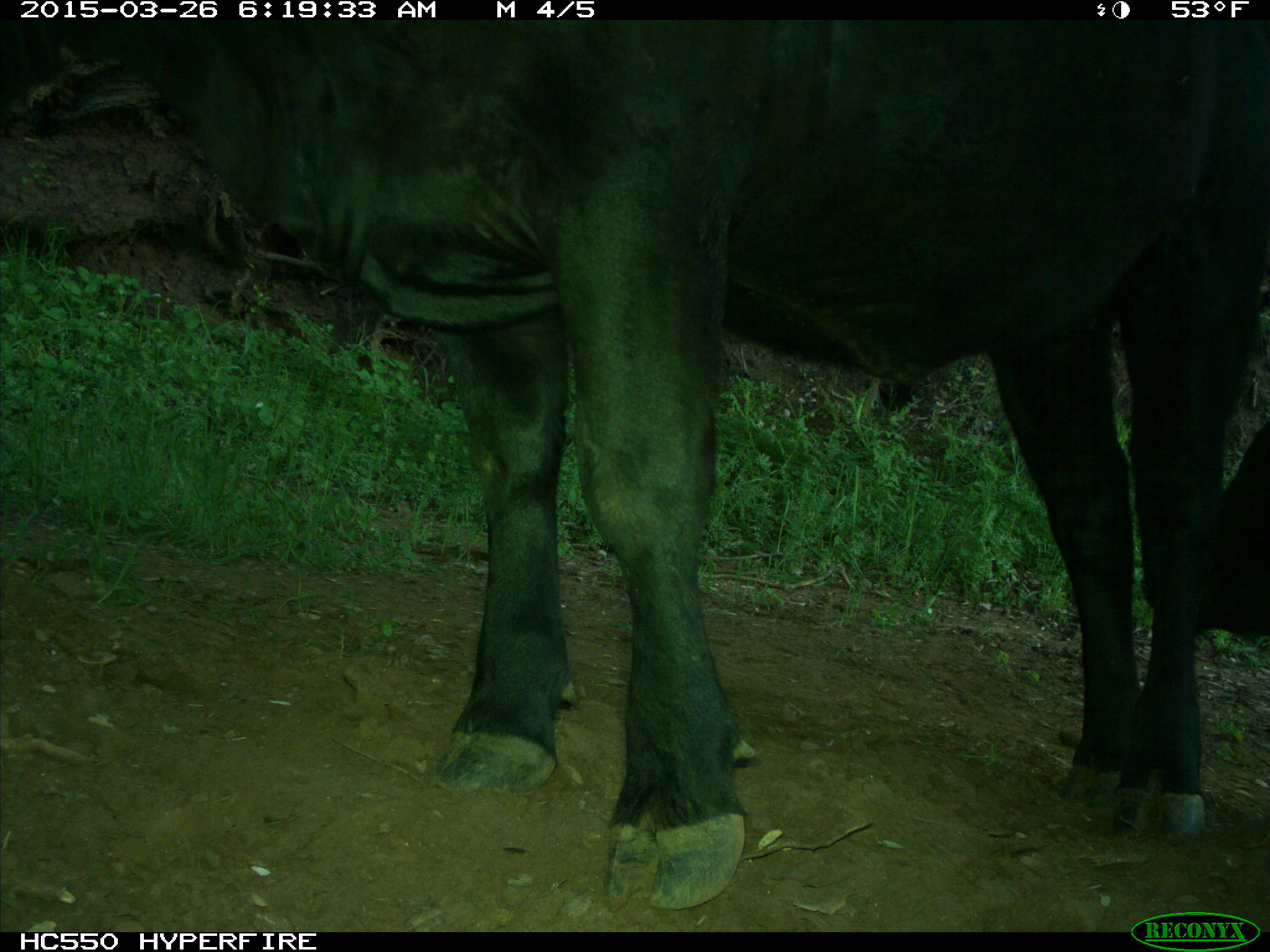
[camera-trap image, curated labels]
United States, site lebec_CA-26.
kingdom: Animalia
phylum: Chordata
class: Mammalia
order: Artiodactyla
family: Bovidae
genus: Bos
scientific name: Bos taurus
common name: domestic cow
Bos taurus (domestic cow).